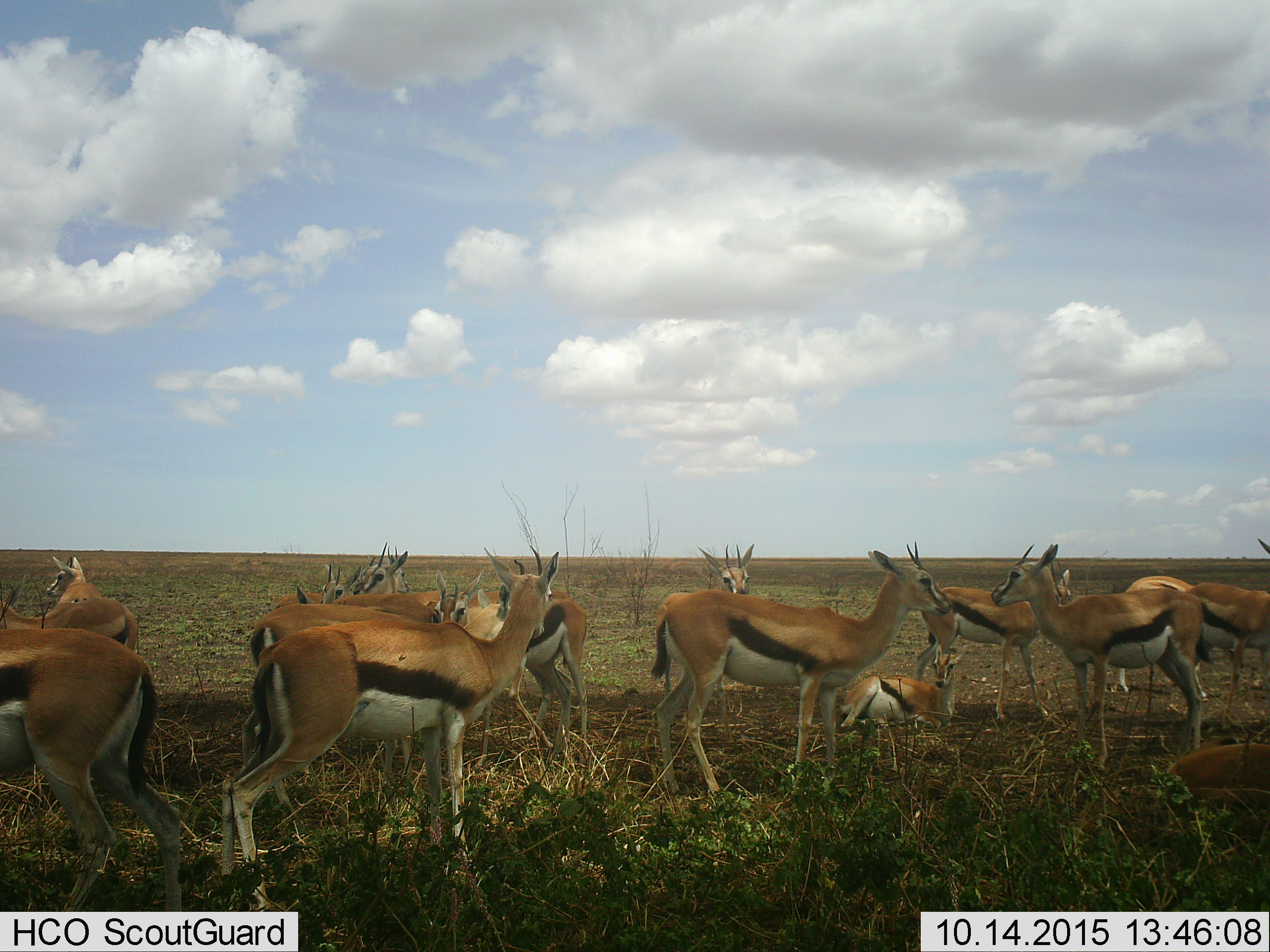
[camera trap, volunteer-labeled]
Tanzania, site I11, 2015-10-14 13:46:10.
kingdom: Animalia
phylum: Chordata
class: Mammalia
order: Artiodactyla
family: Bovidae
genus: Eudorcas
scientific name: Eudorcas thomsonii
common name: thomson's gazelle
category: gazellethomsons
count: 11-50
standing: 90%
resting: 80%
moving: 0%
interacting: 10%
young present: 30%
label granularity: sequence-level